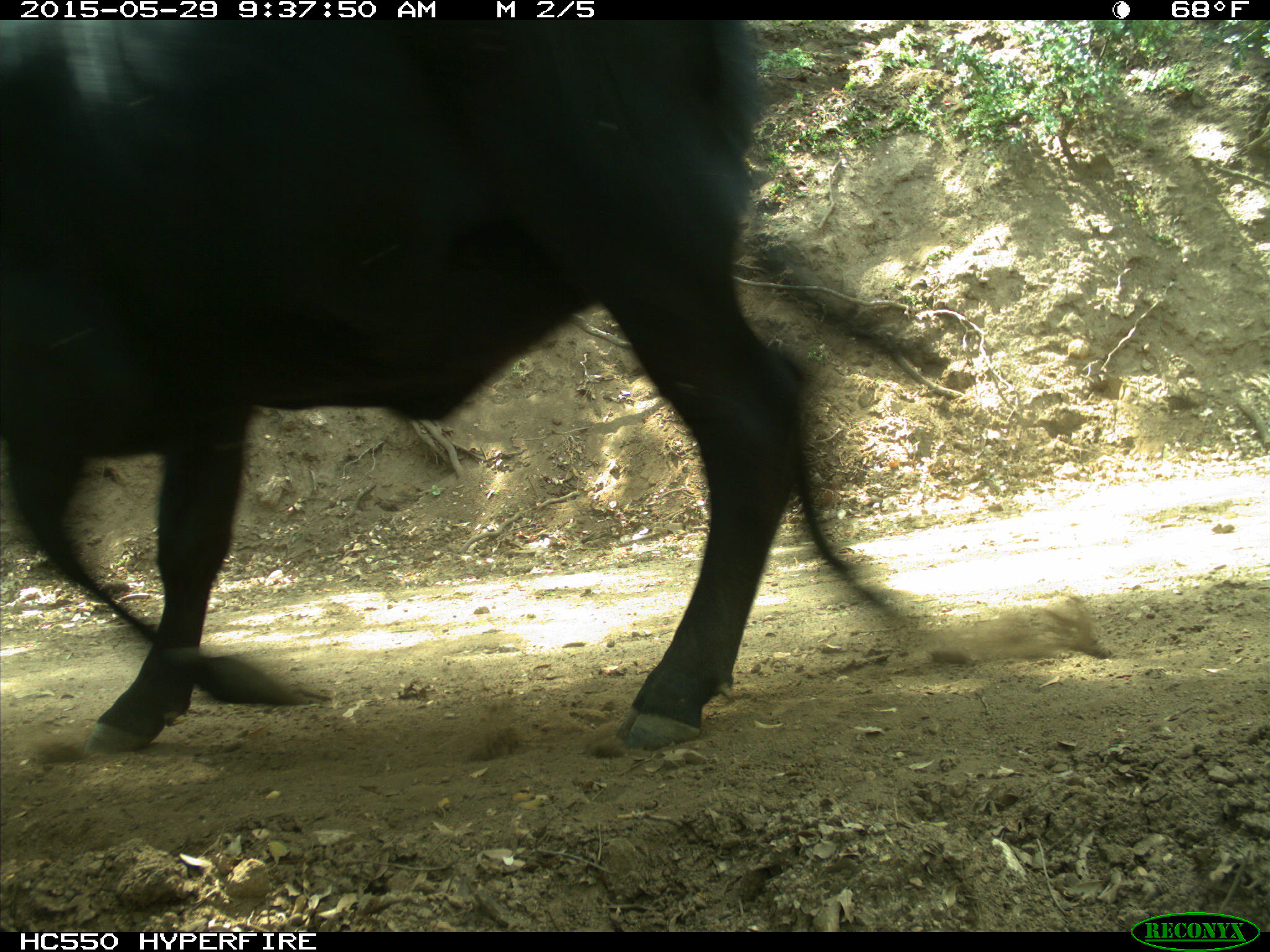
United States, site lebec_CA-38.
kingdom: Animalia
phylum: Chordata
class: Mammalia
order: Artiodactyla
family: Bovidae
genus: Bos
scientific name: Bos taurus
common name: domestic cow